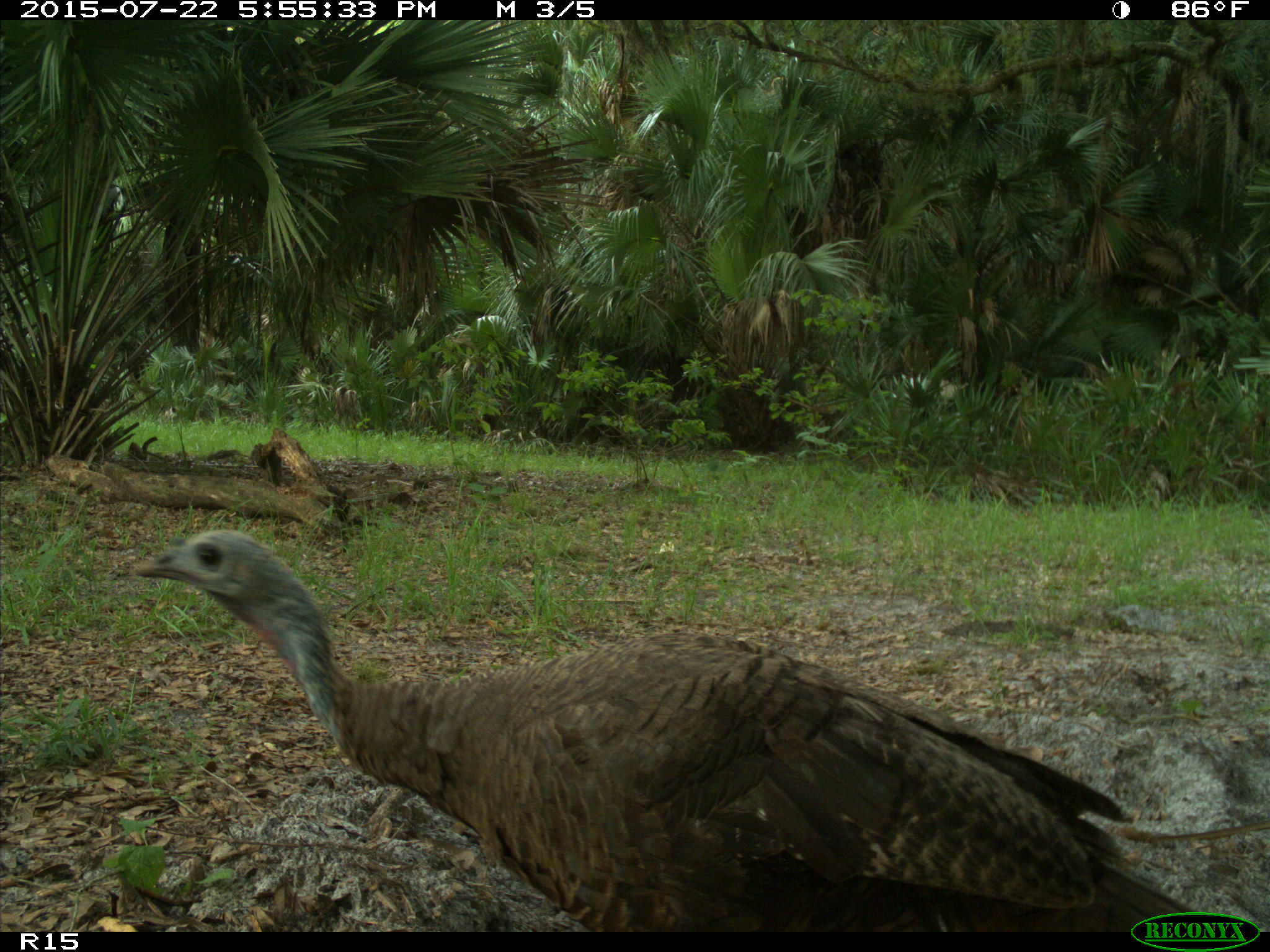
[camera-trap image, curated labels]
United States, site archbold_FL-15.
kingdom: Animalia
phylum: Chordata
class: Aves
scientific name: Aves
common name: birds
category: unidentified bird